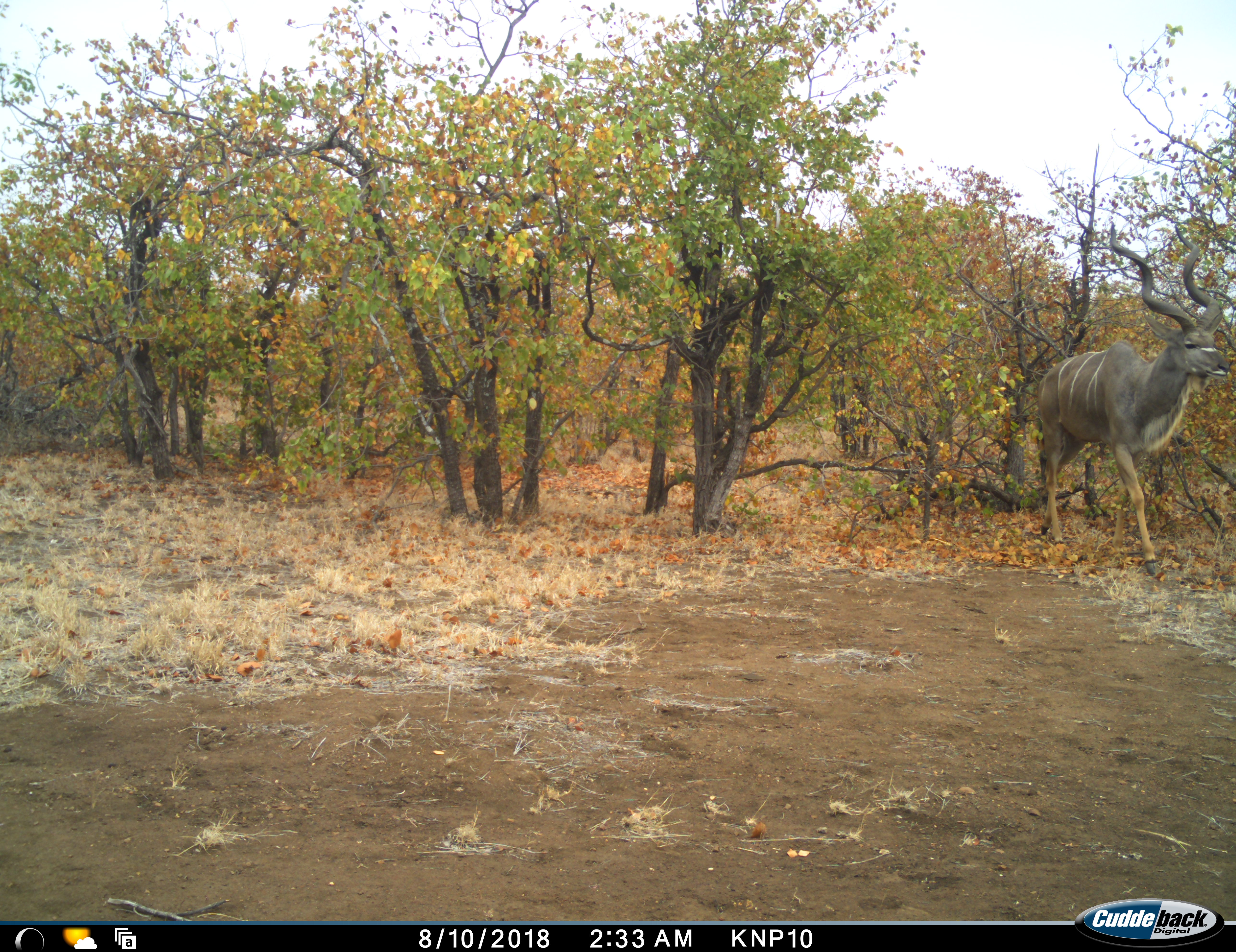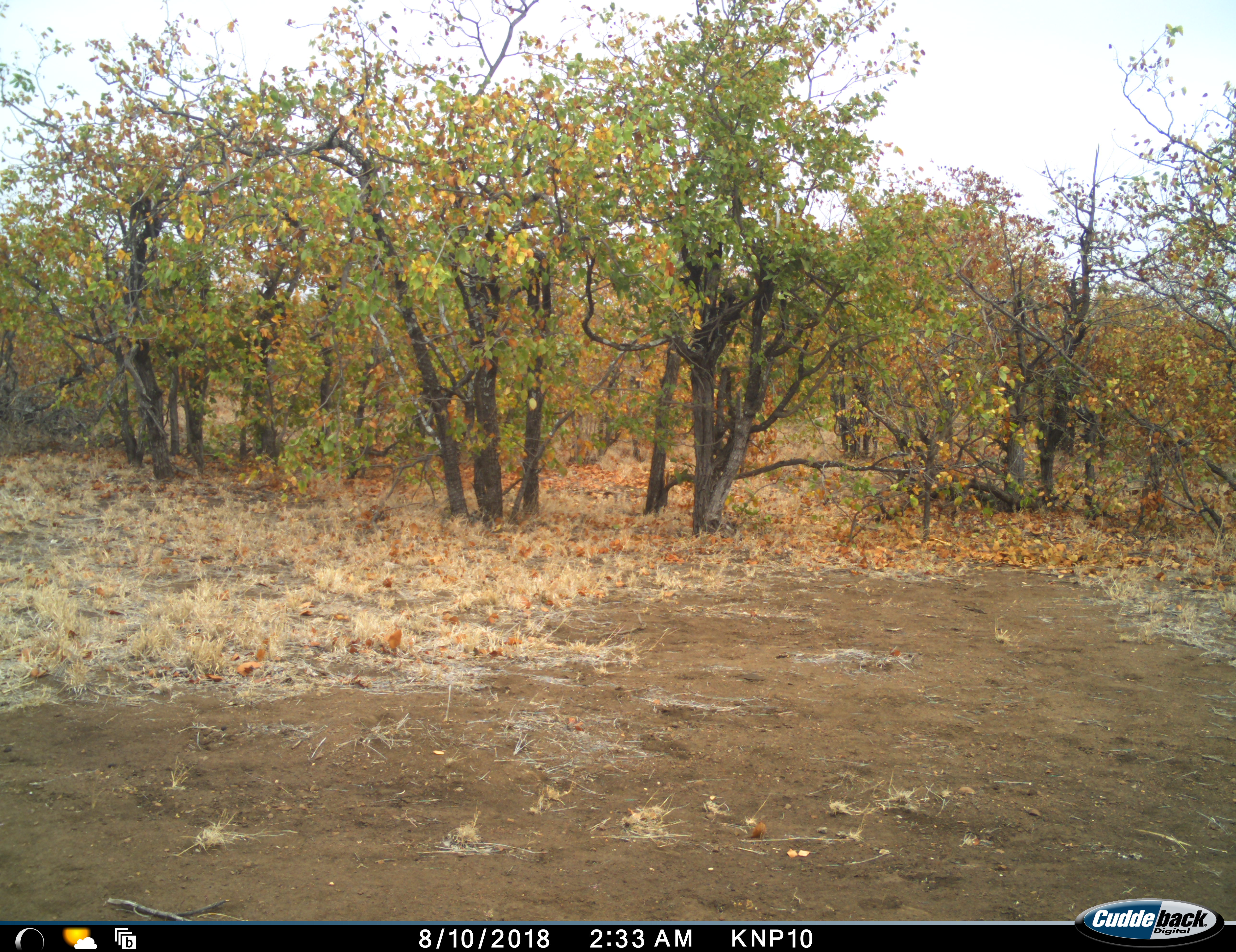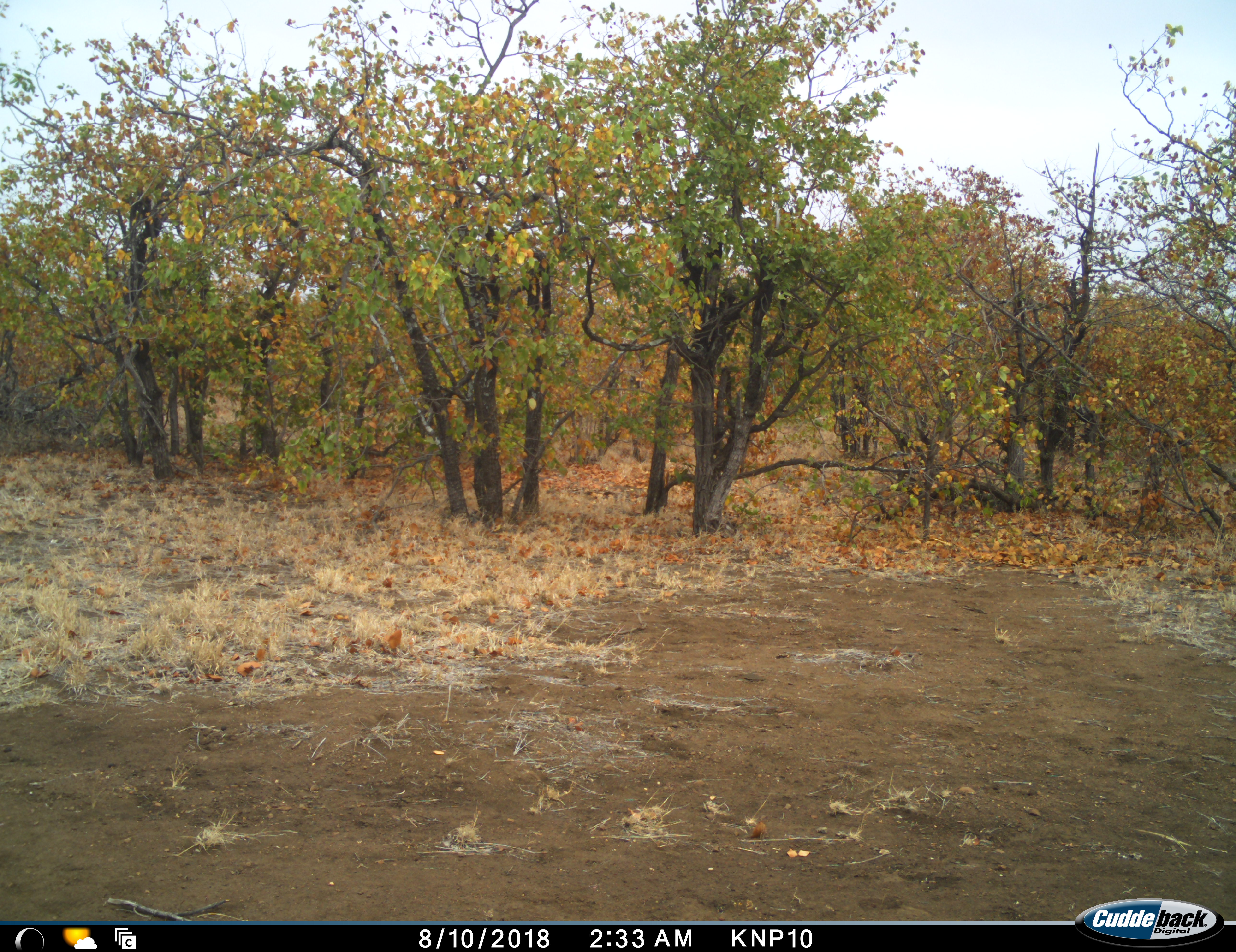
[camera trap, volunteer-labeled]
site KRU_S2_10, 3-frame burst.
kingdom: Animalia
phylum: Chordata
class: Mammalia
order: Artiodactyla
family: Bovidae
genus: Tragelaphus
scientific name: Tragelaphus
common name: kudu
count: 1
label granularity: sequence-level